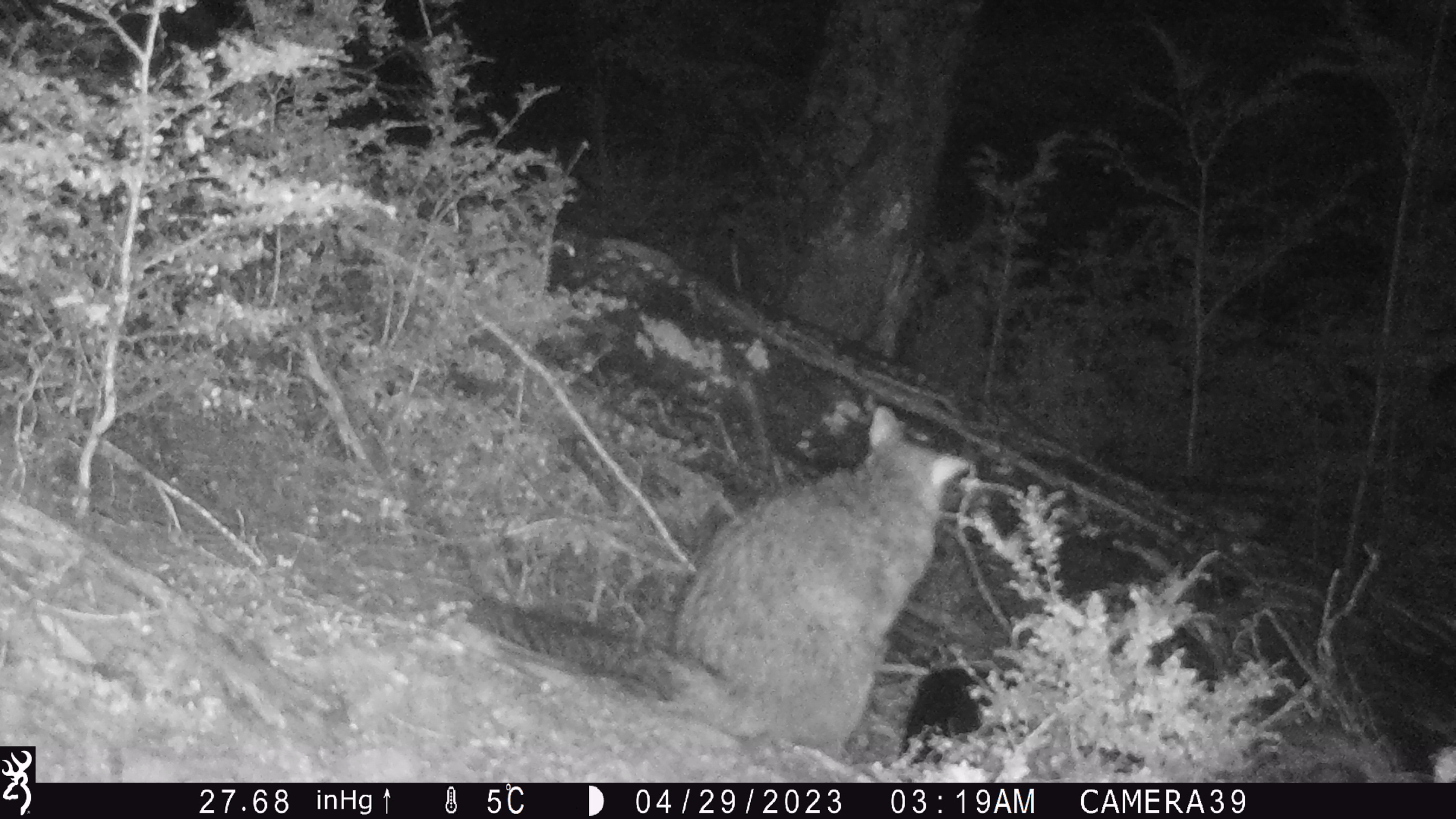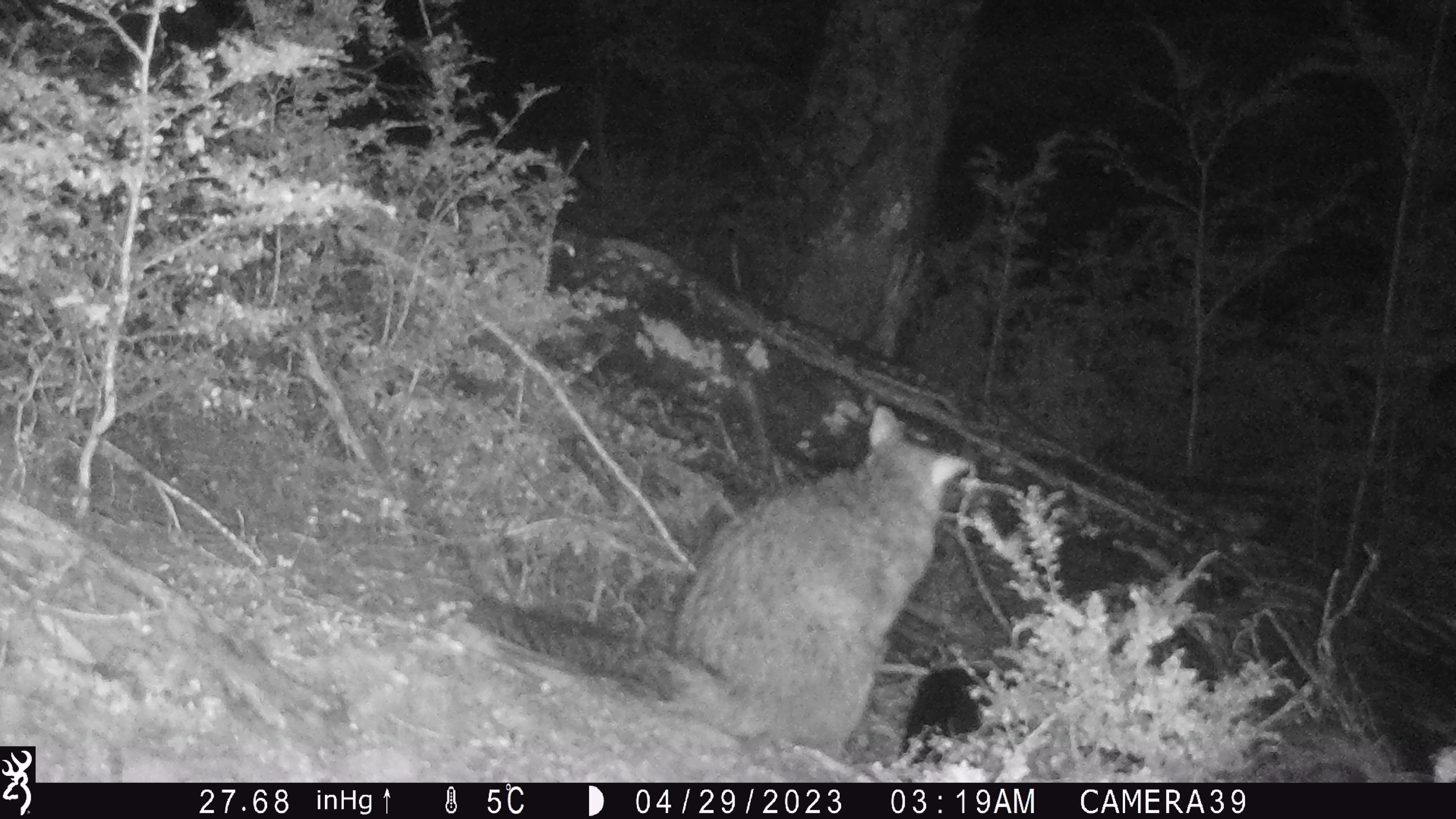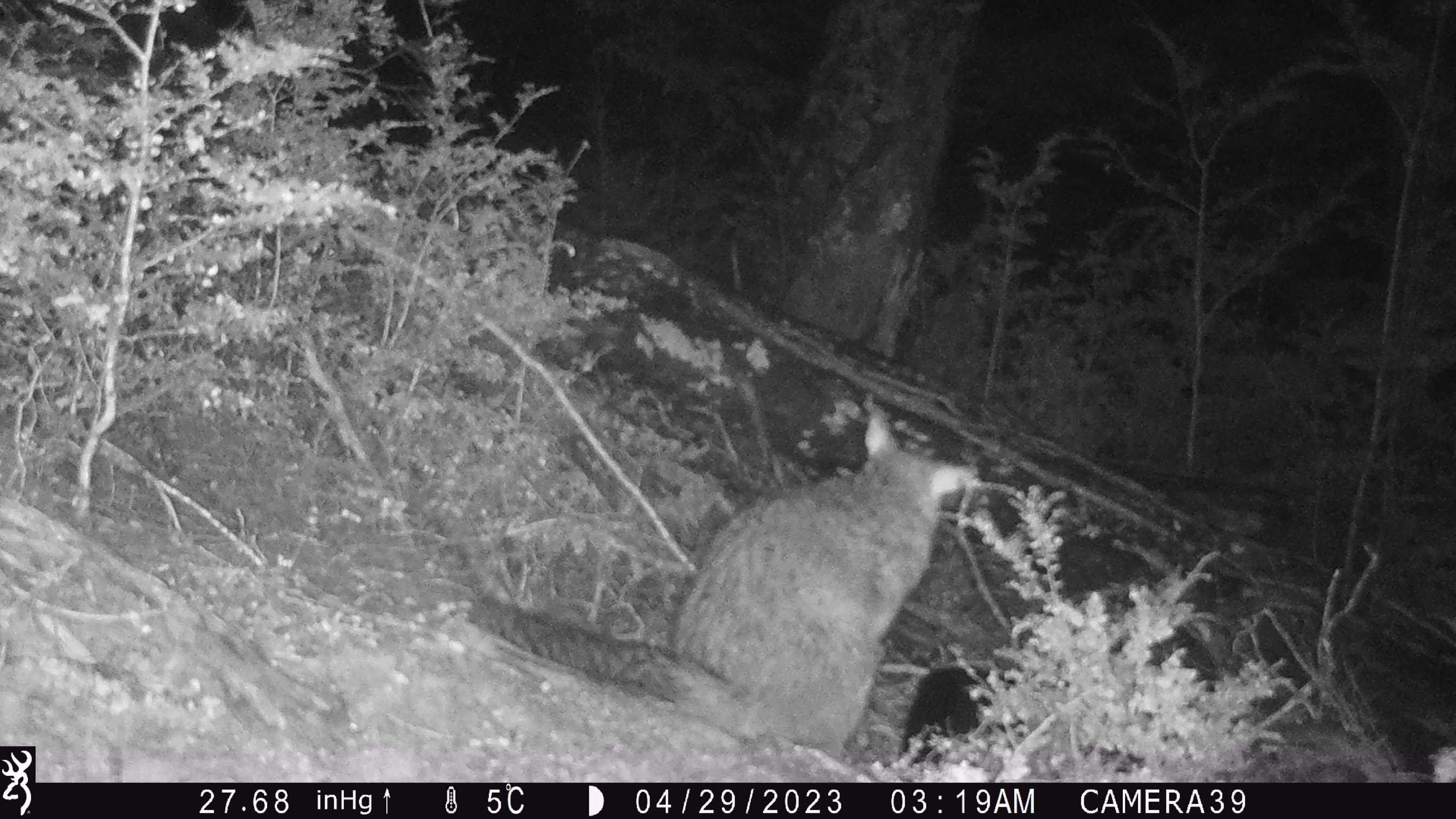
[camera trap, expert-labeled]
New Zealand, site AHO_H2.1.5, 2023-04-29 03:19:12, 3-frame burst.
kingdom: Animalia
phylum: Chordata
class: Mammalia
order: Diprotodontia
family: Phalangeridae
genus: Trichosurus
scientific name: Trichosurus vulpecula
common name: common brushtail possum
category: possum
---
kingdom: Animalia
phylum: Chordata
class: Mammalia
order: Carnivora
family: Mustelidae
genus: Mustela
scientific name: Mustela erminea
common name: stoat